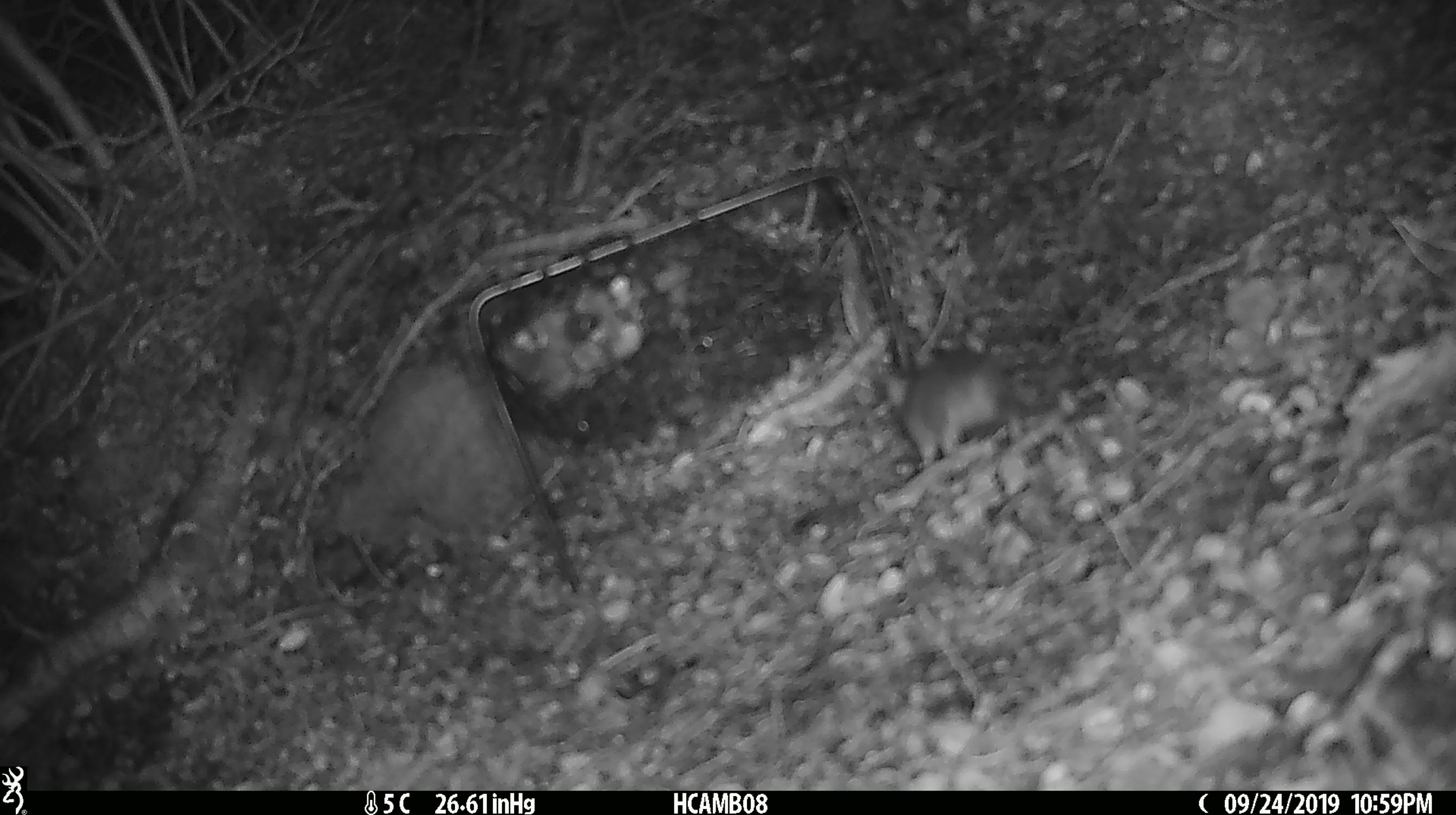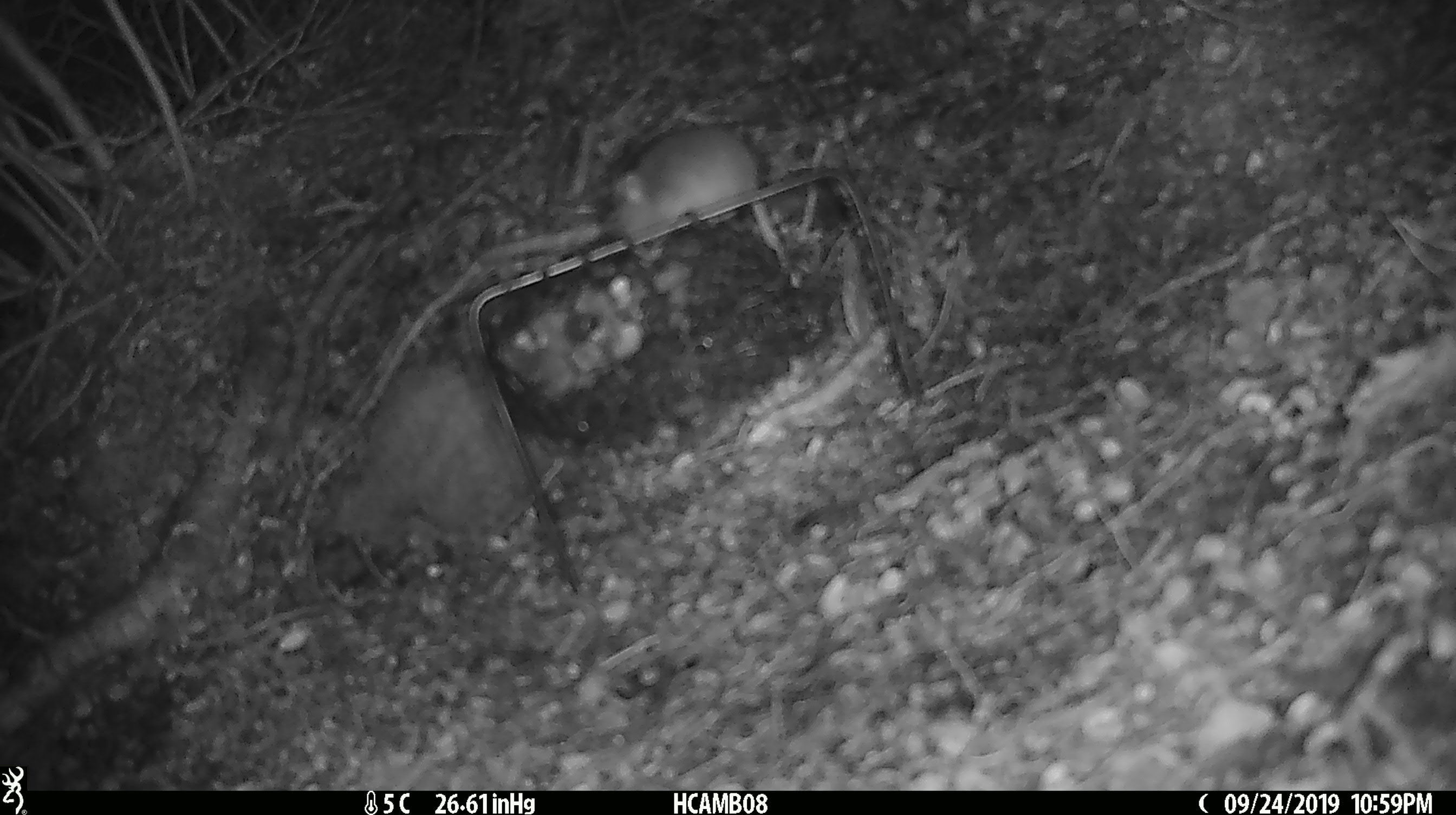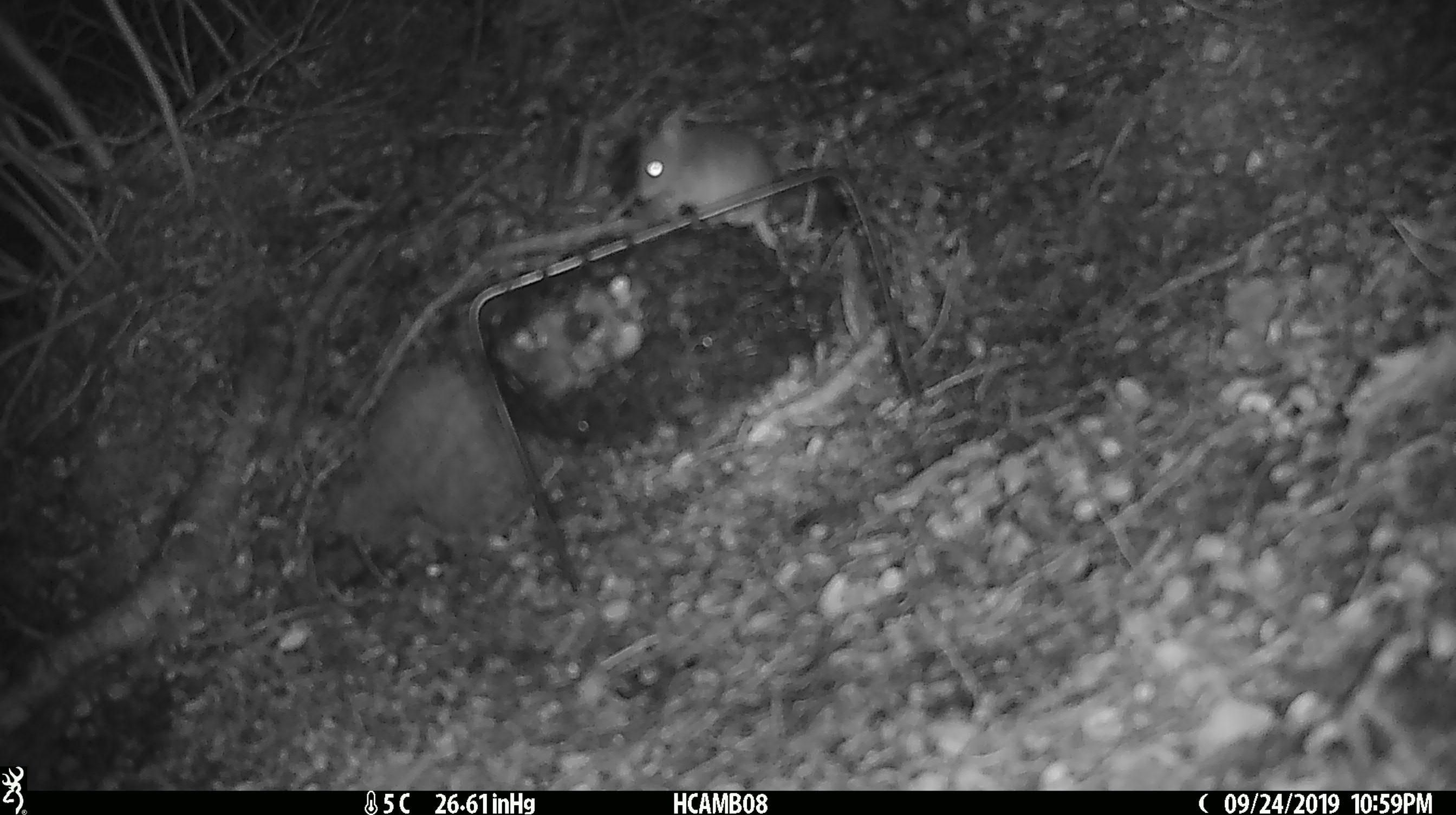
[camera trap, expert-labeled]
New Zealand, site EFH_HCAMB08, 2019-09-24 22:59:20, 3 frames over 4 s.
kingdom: Animalia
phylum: Chordata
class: Mammalia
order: Rodentia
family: Muridae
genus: Mus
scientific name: Mus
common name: mouse